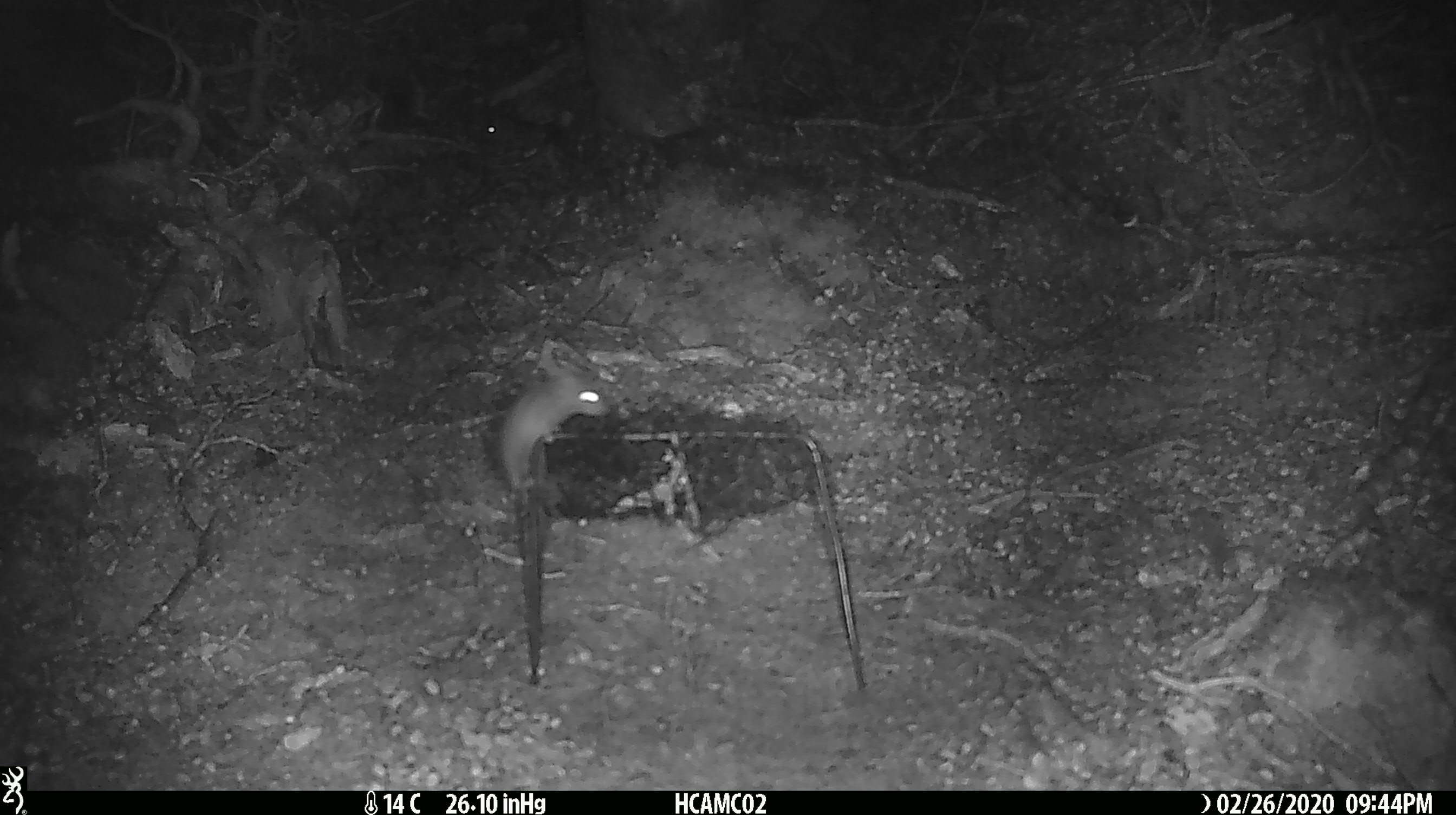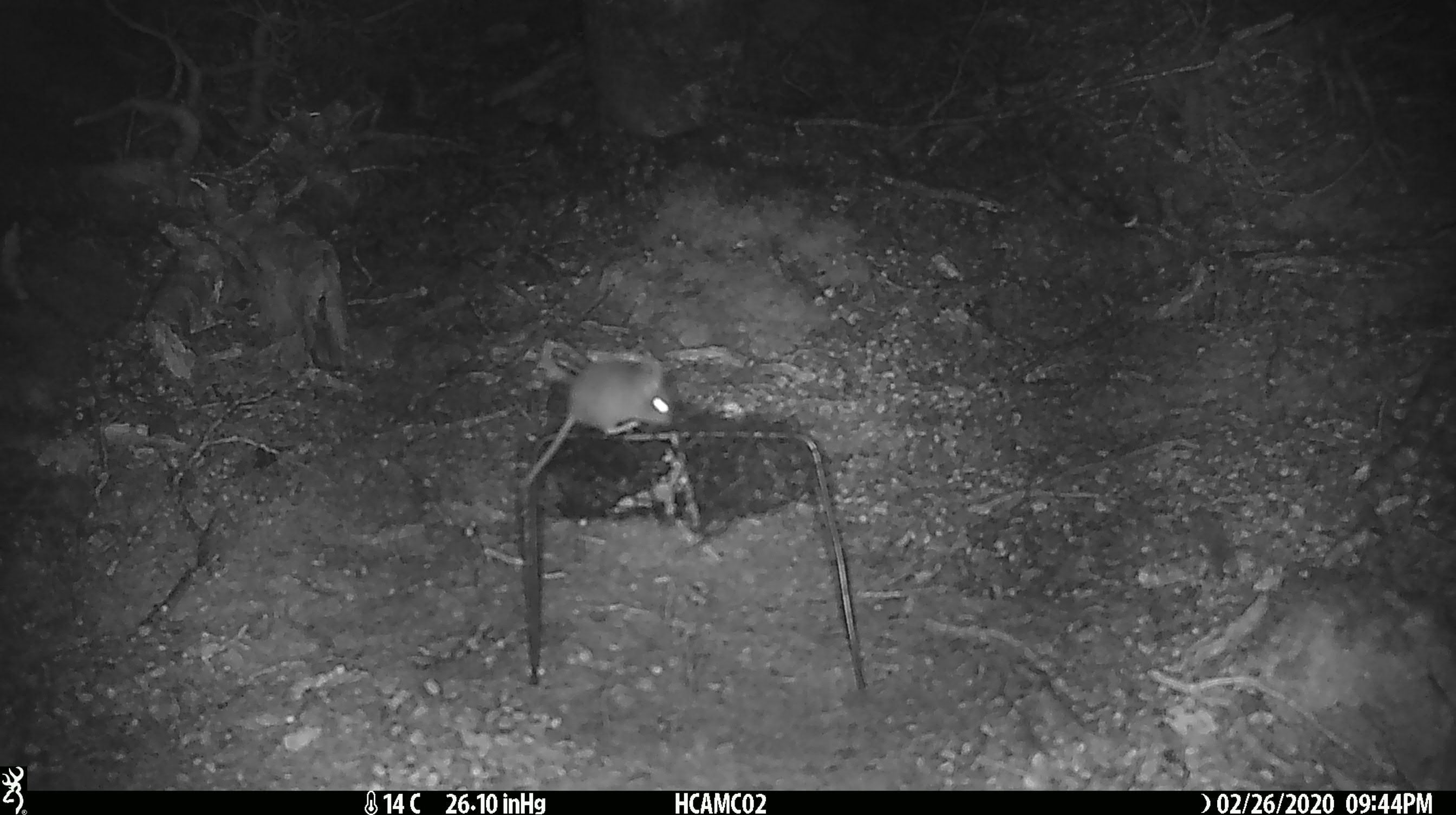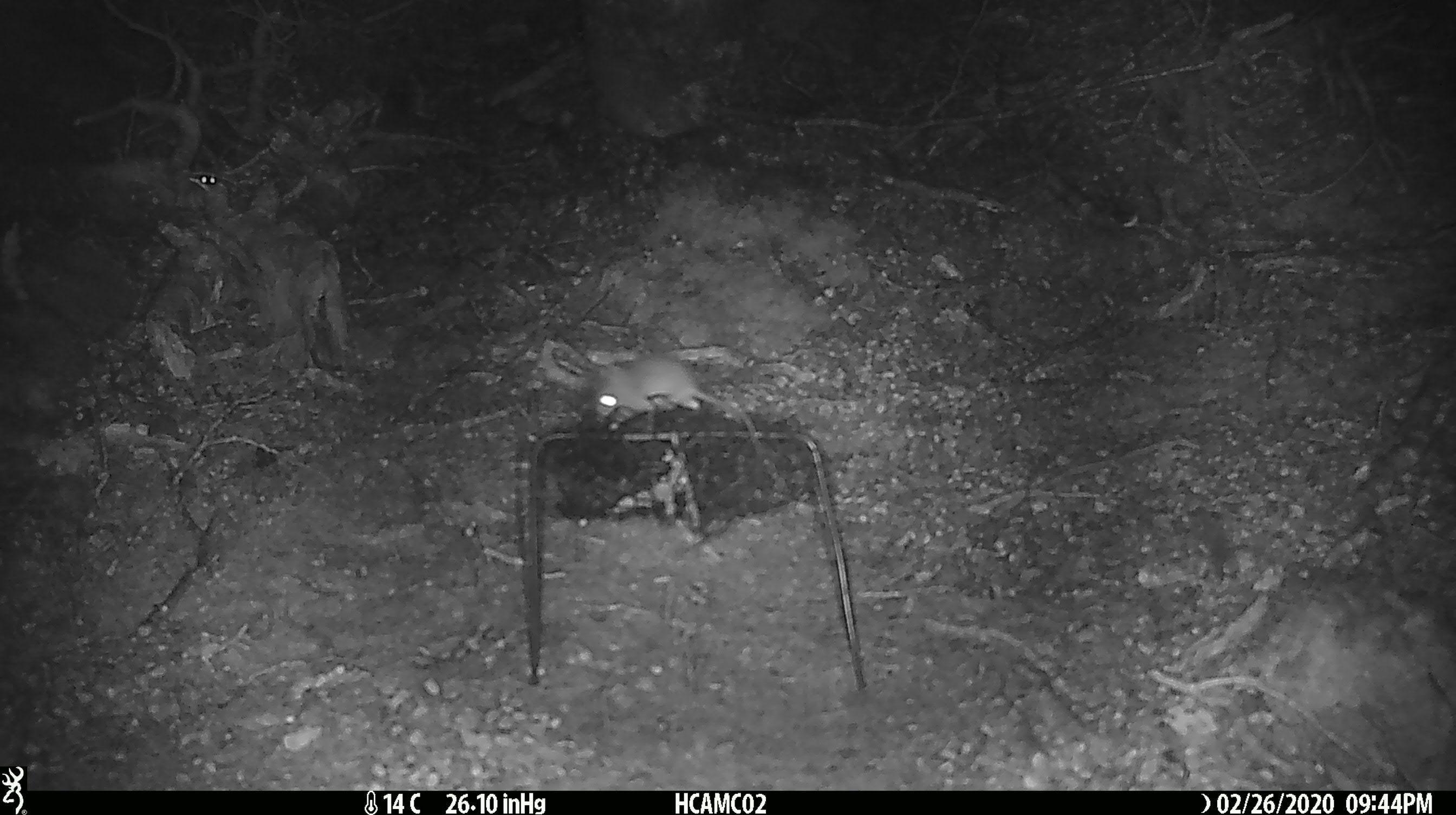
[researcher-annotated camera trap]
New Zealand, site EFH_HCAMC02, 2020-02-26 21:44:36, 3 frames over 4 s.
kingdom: Animalia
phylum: Chordata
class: Mammalia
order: Rodentia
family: Muridae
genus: Mus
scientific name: Mus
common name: mouse